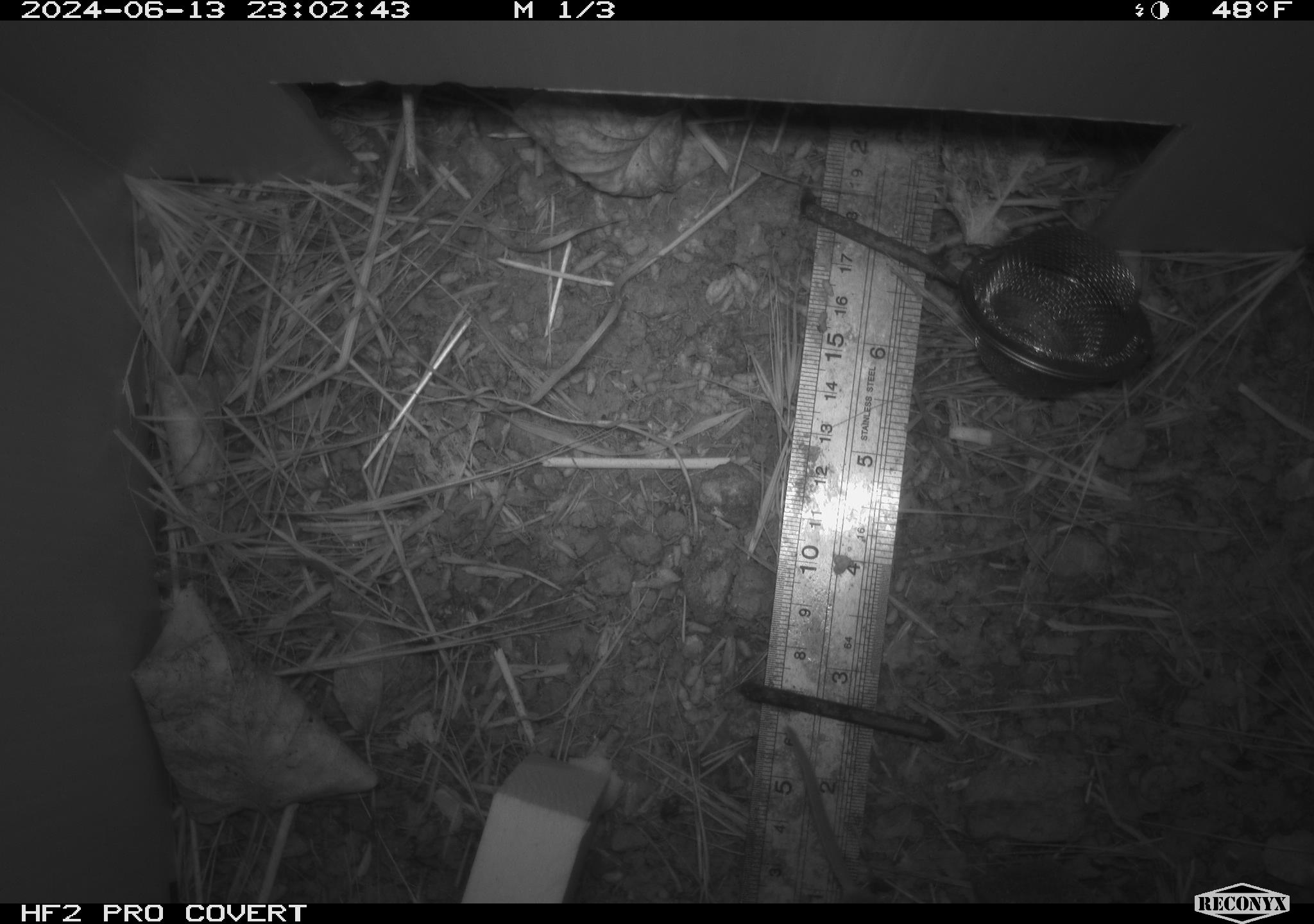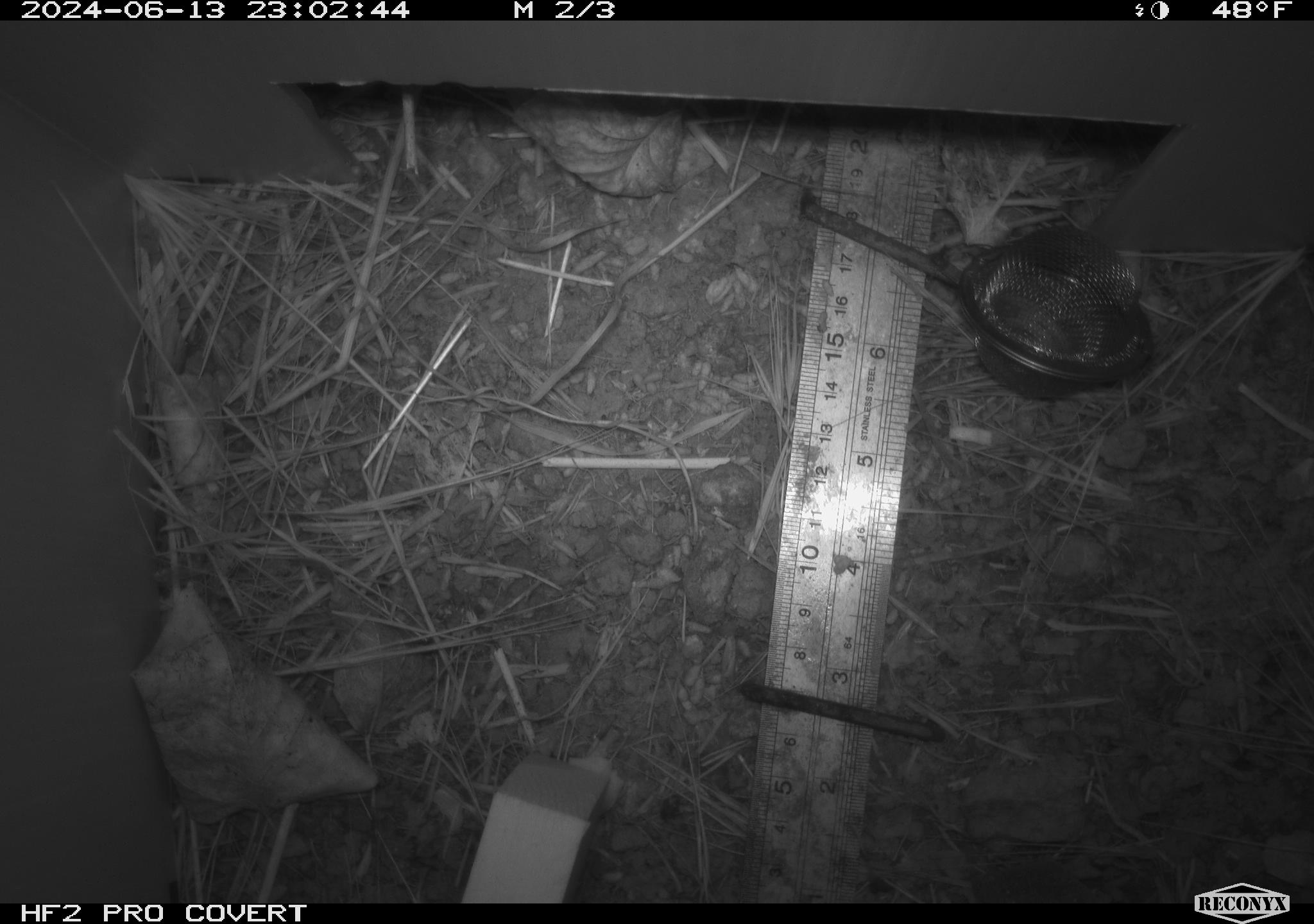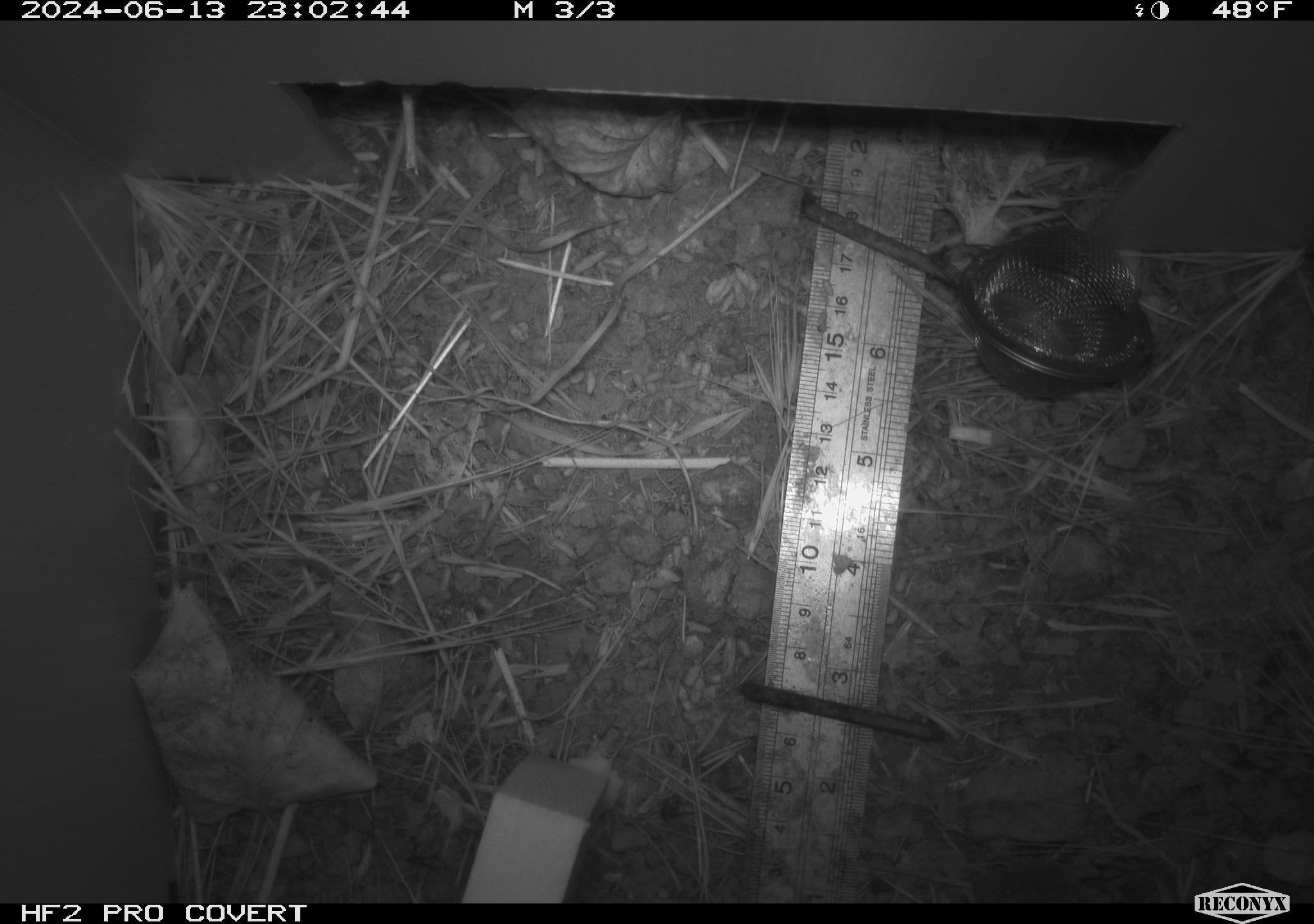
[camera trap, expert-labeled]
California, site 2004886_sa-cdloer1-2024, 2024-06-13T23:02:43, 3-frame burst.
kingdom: Animalia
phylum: Chordata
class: Mammalia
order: Rodentia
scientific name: Rodentia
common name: mouse species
Mouse species (Rodentia).